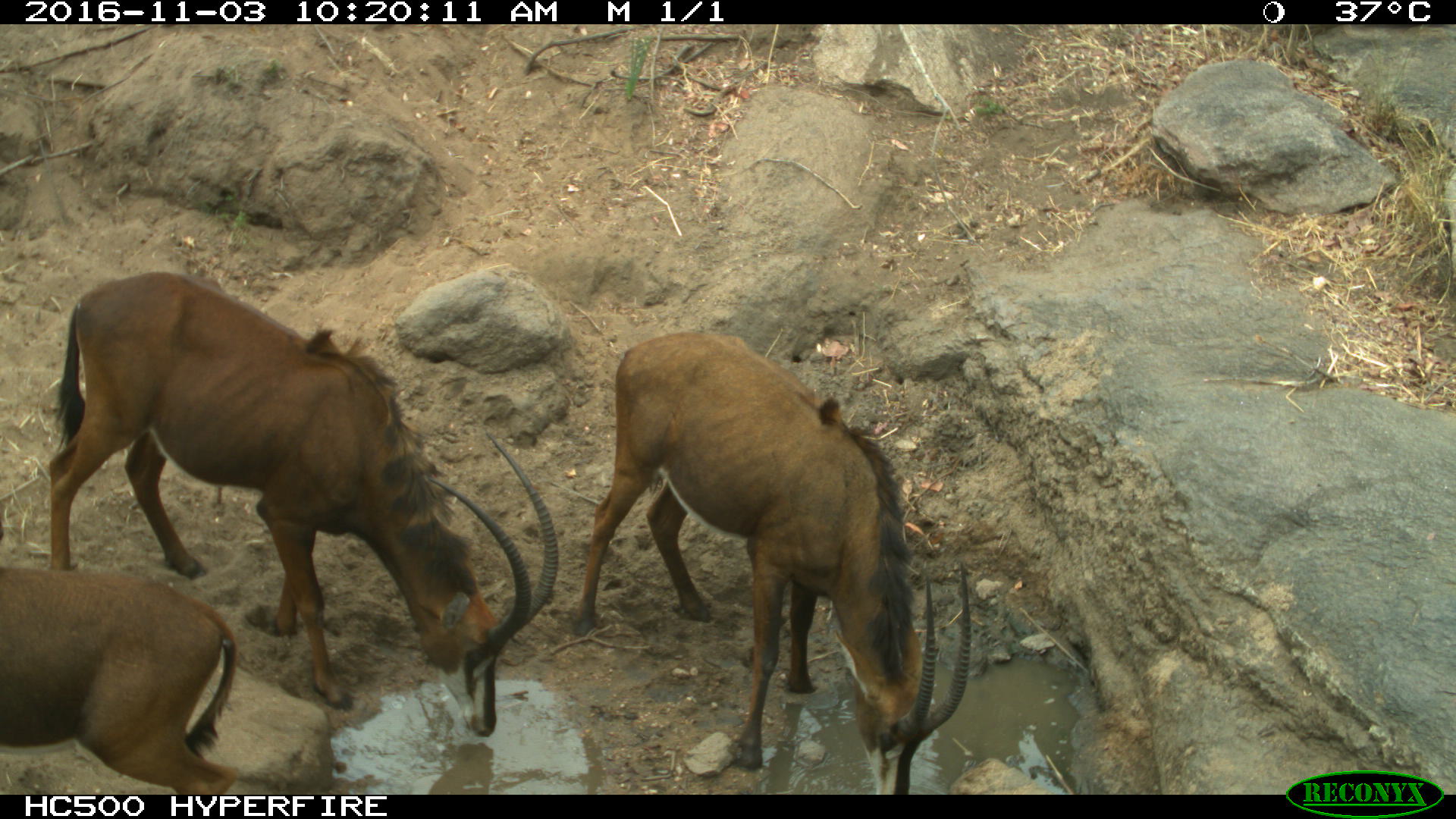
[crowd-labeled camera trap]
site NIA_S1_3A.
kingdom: Animalia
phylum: Chordata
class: Mammalia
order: Artiodactyla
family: Bovidae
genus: Hippotragus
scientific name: Hippotragus niger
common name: sable antelope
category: sable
Sable (sable antelope) (Hippotragus niger), count 3. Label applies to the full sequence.